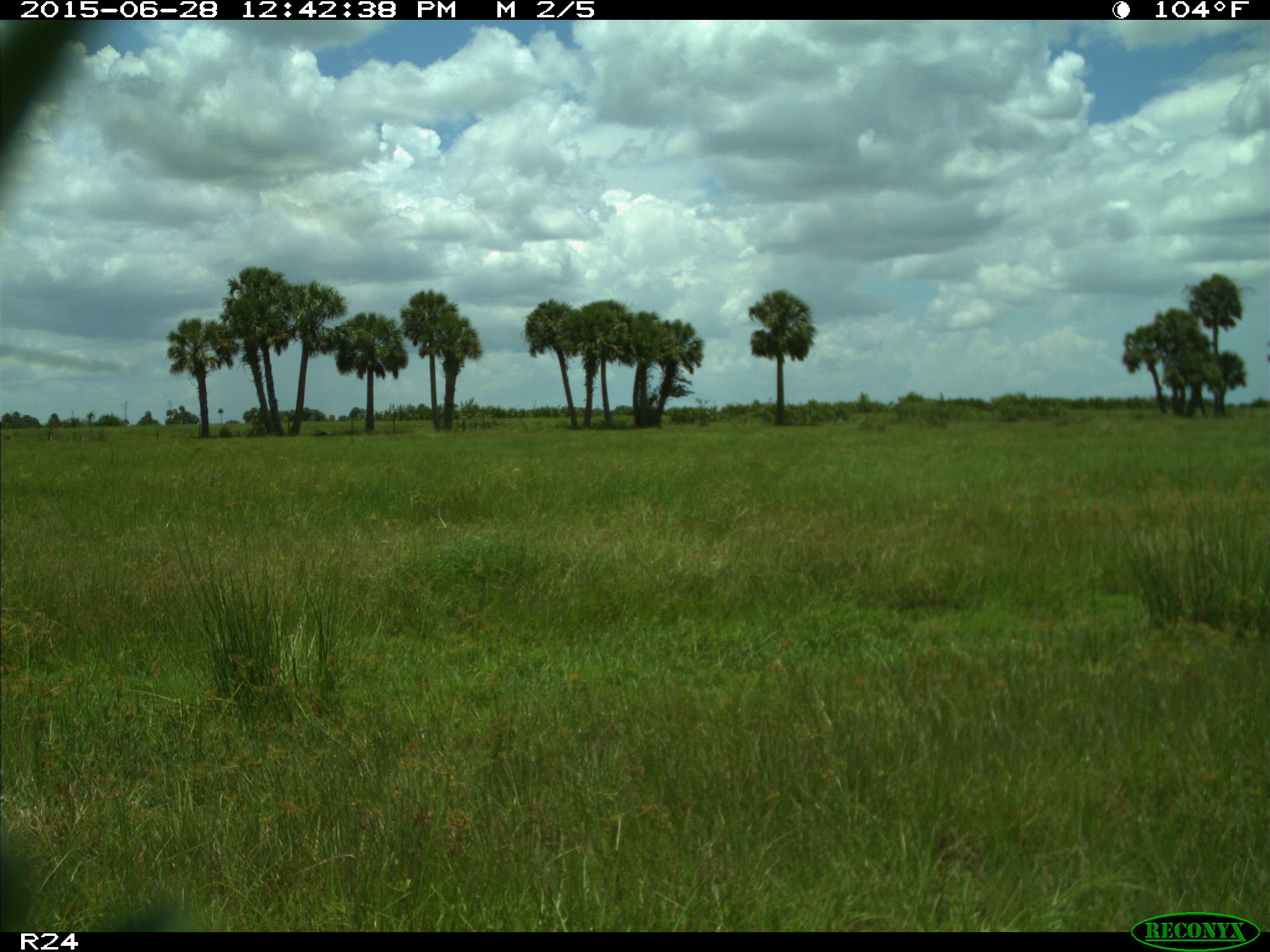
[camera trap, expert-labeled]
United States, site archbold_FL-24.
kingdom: Animalia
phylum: Chordata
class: Mammalia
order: Artiodactyla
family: Bovidae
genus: Bos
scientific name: Bos taurus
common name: domestic cow